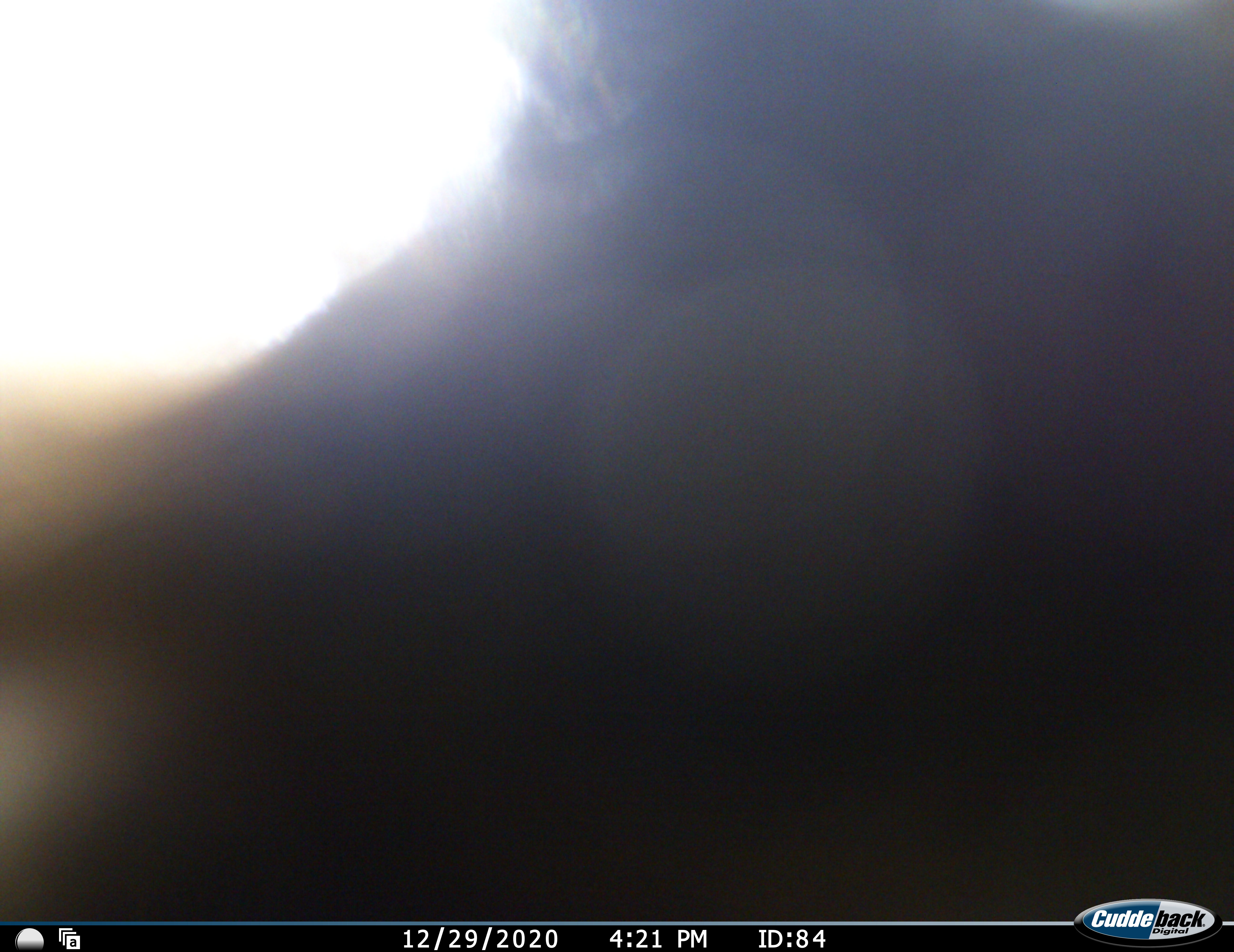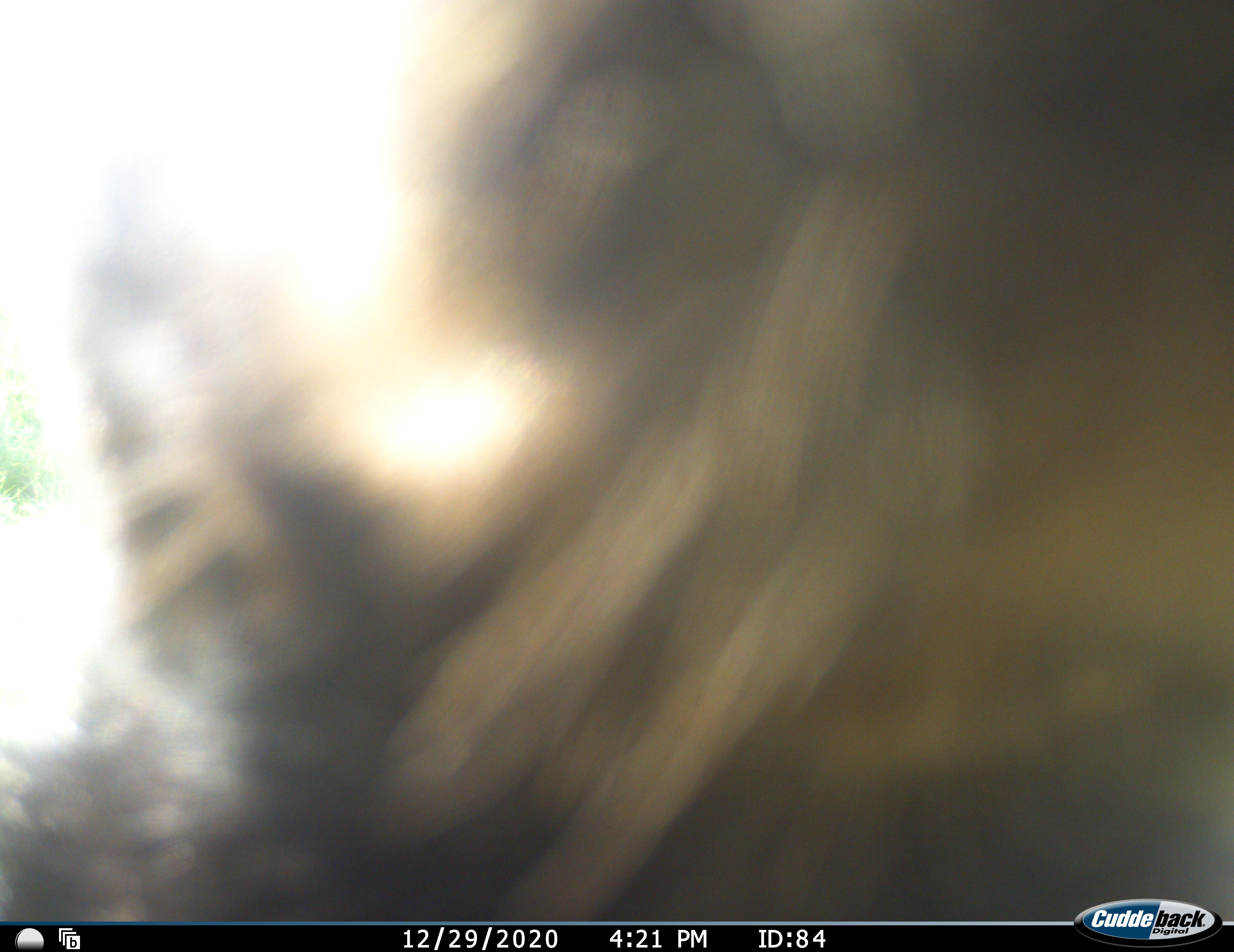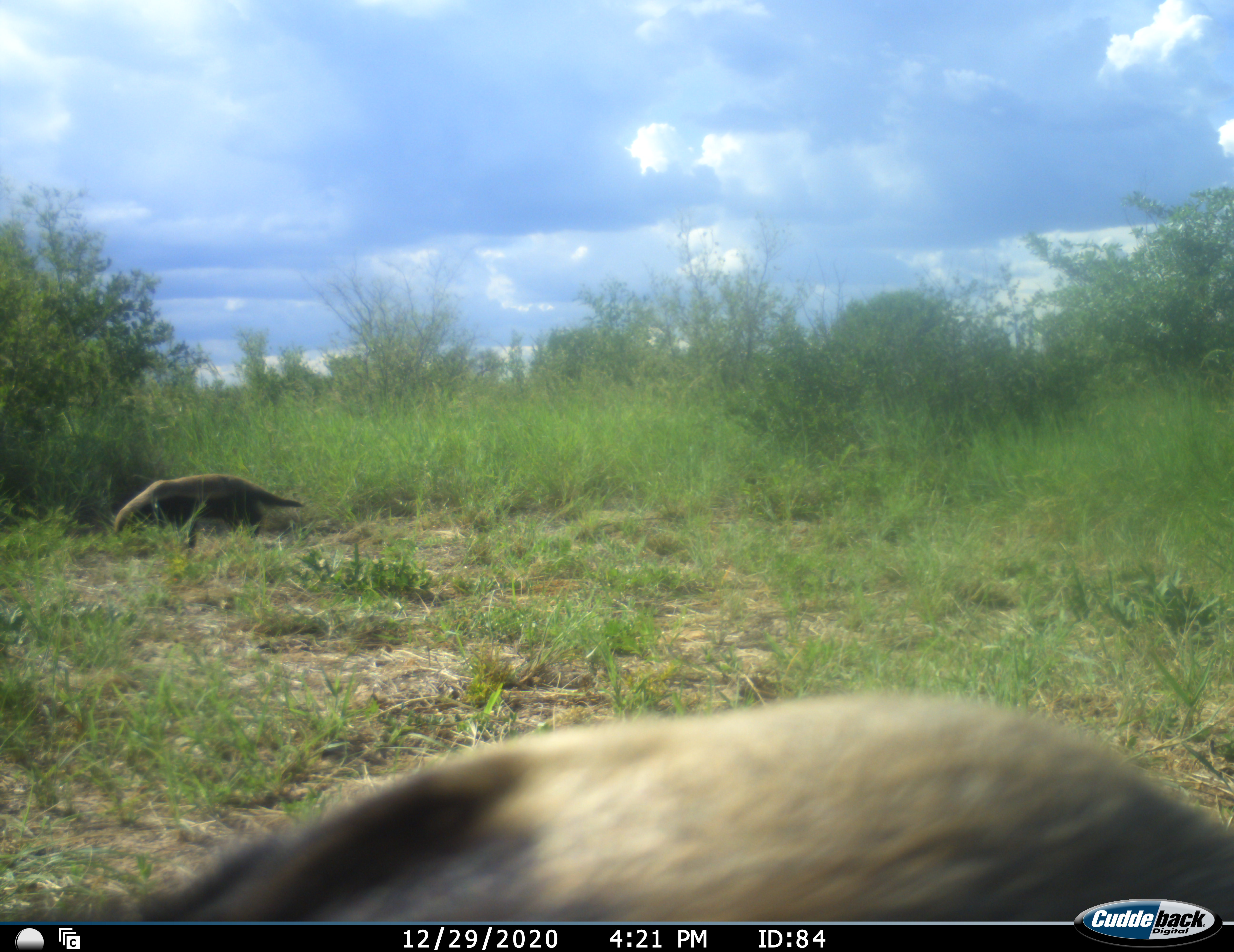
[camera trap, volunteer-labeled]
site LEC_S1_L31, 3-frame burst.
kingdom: Animalia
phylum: Chordata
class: Mammalia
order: Carnivora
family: Mustelidae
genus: Mellivora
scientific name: Mellivora capensis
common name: honey badger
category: honeybadger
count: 2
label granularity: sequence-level